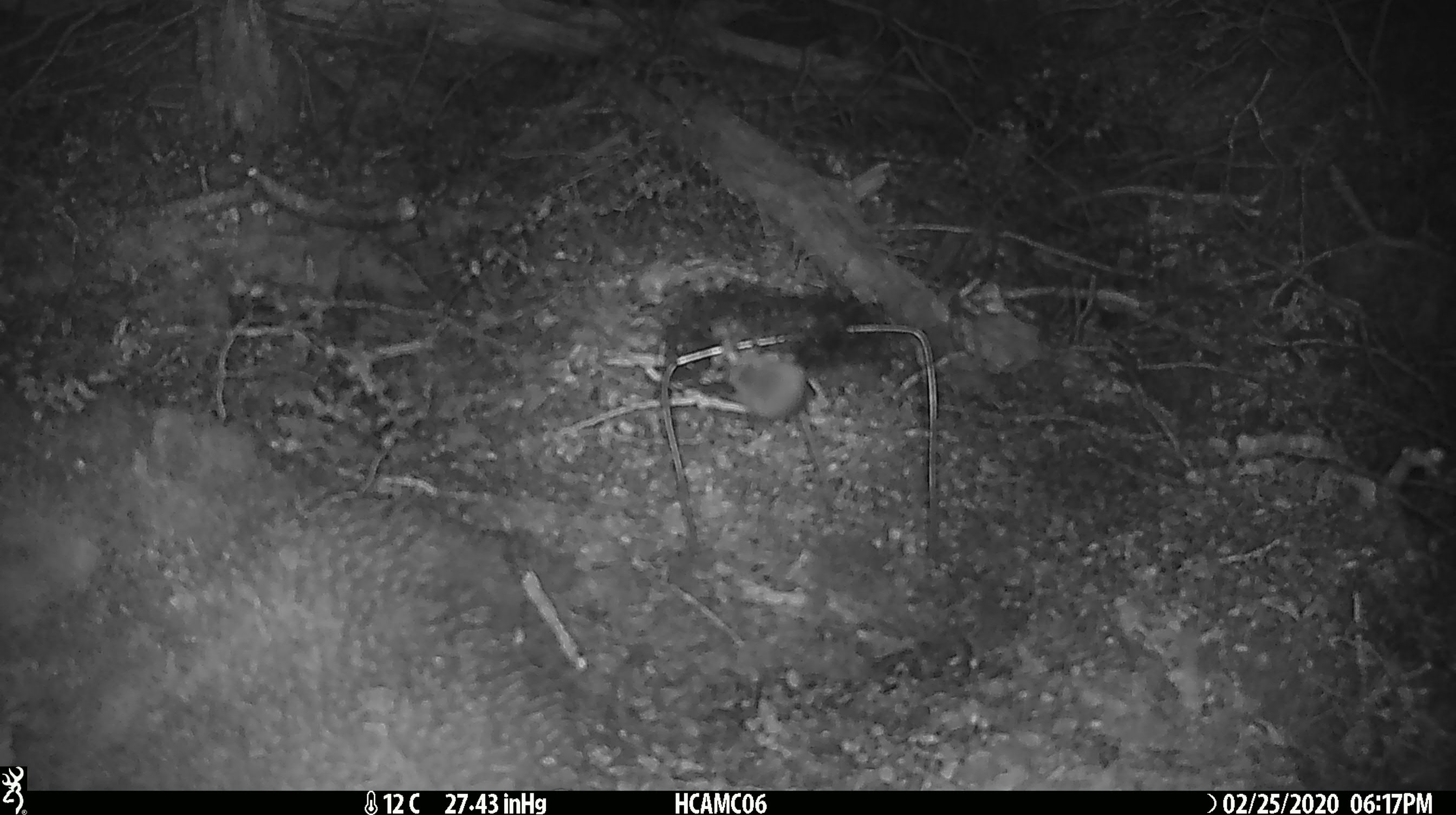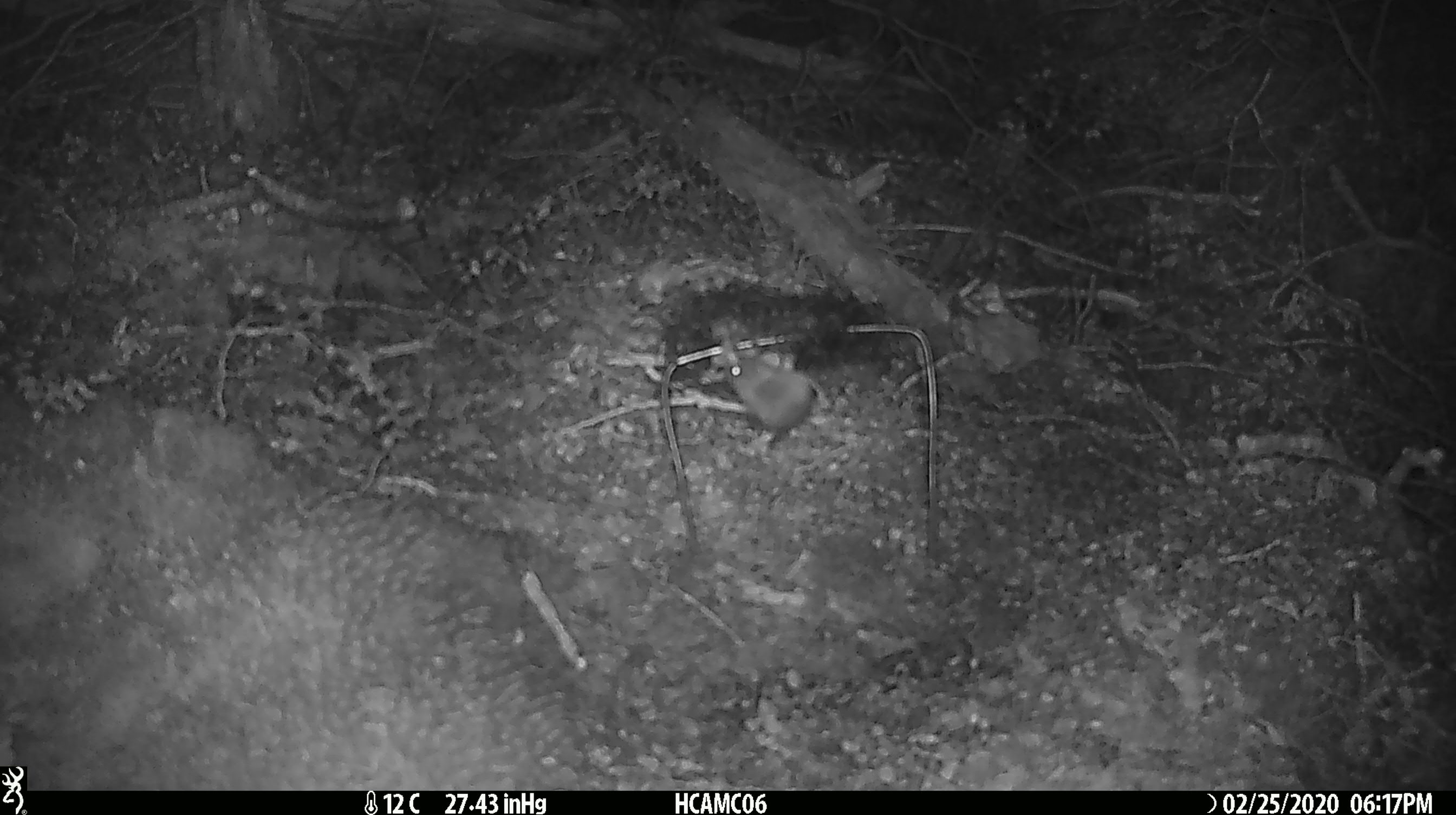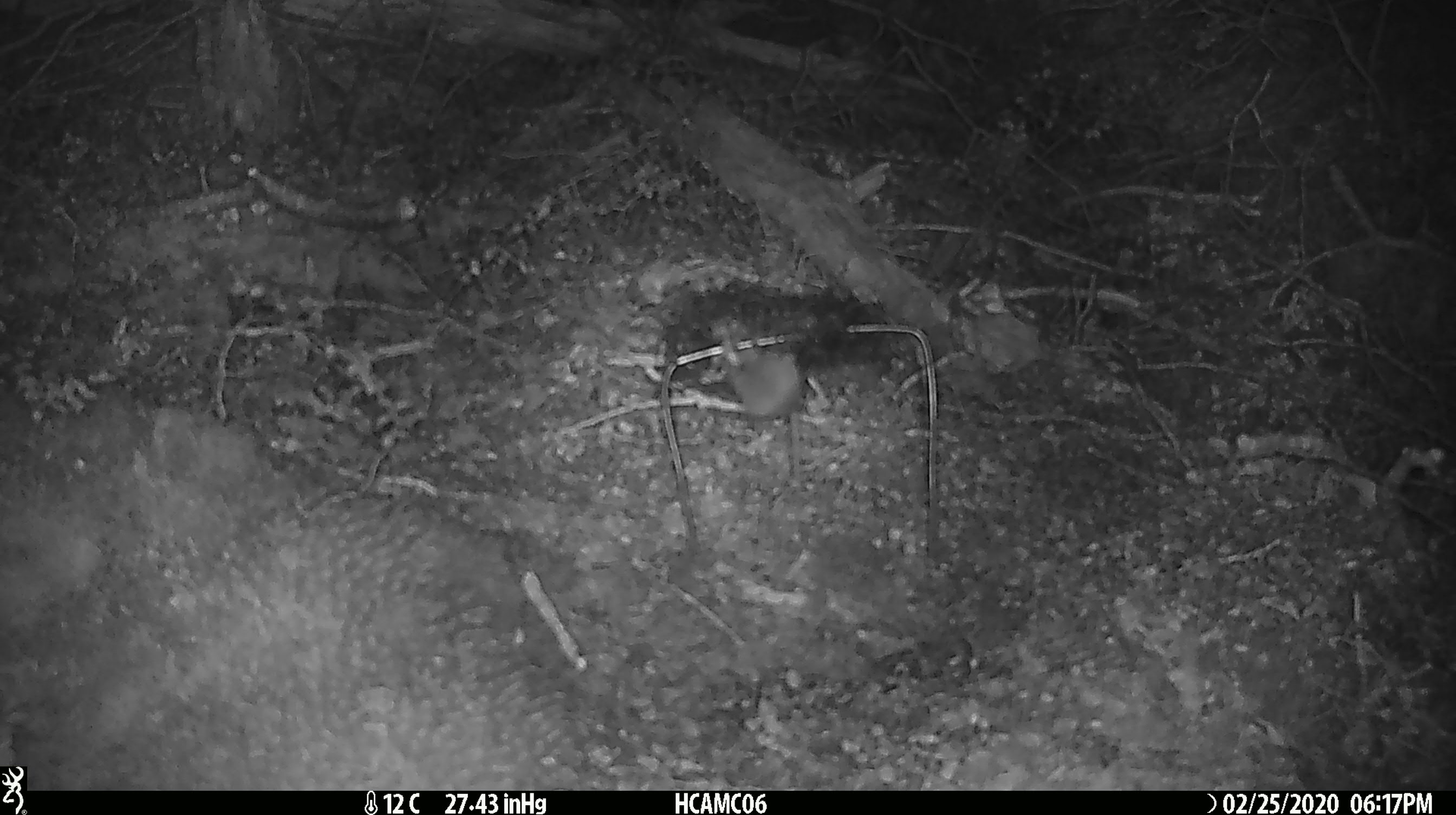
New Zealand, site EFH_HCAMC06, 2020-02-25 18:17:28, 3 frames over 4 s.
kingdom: Animalia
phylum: Chordata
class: Mammalia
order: Rodentia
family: Muridae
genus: Mus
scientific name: Mus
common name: mouse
Mouse (Mus).